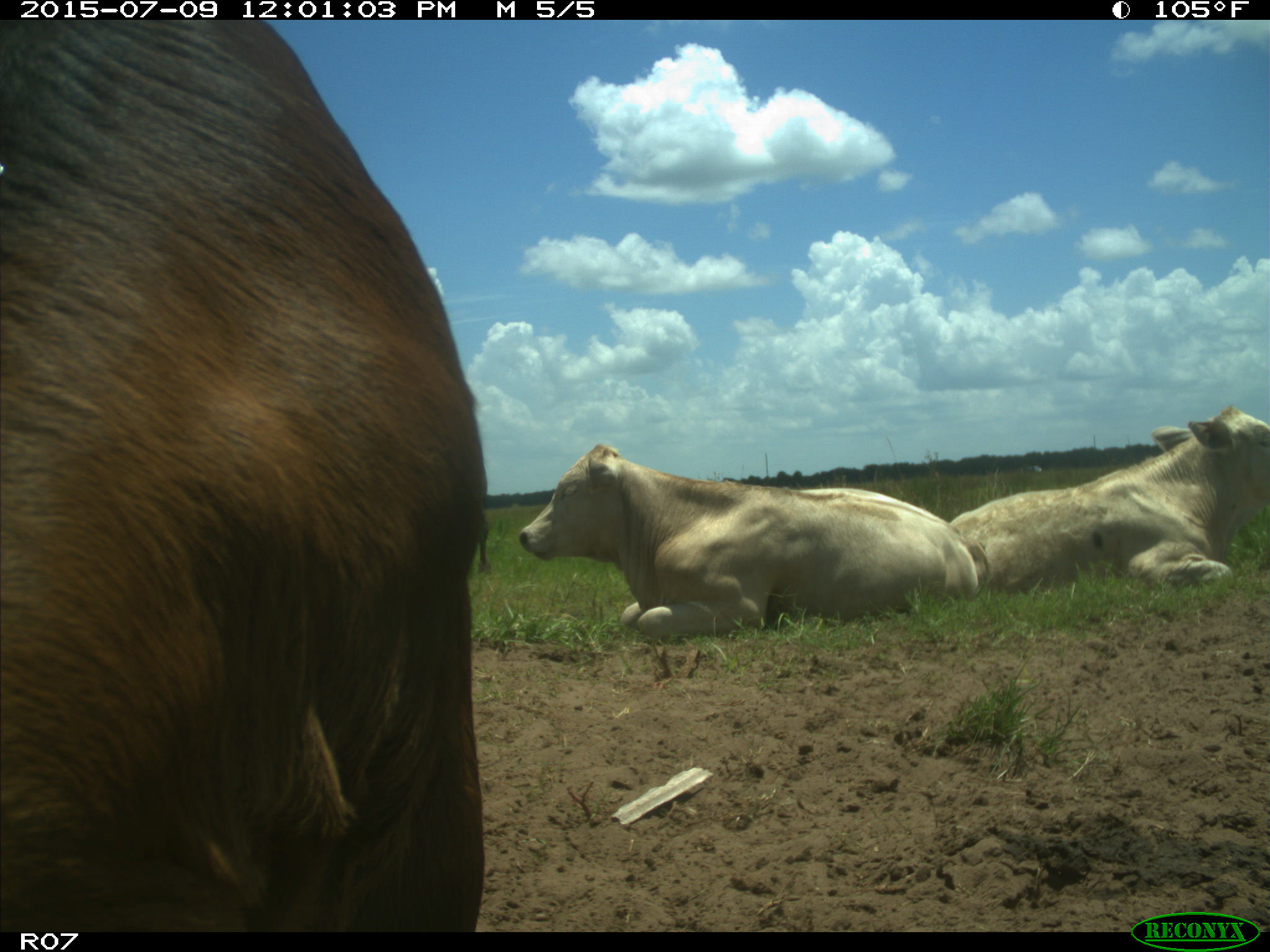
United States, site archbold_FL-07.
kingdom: Animalia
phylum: Chordata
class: Mammalia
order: Artiodactyla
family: Bovidae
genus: Bos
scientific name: Bos taurus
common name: domestic cow